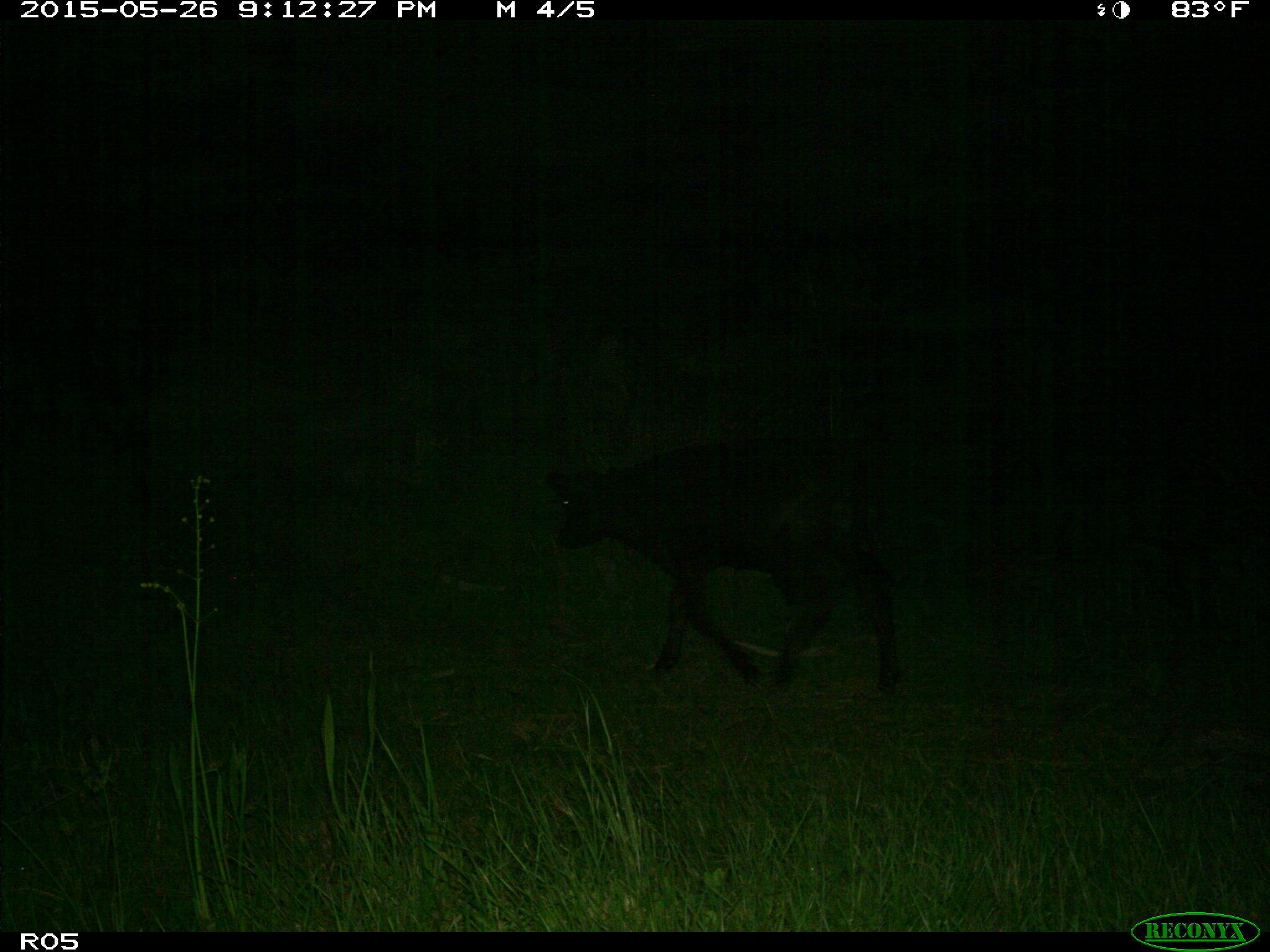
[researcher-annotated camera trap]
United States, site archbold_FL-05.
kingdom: Animalia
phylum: Chordata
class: Mammalia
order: Artiodactyla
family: Bovidae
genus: Bos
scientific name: Bos taurus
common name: domestic cow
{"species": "Bos taurus (domestic cow)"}